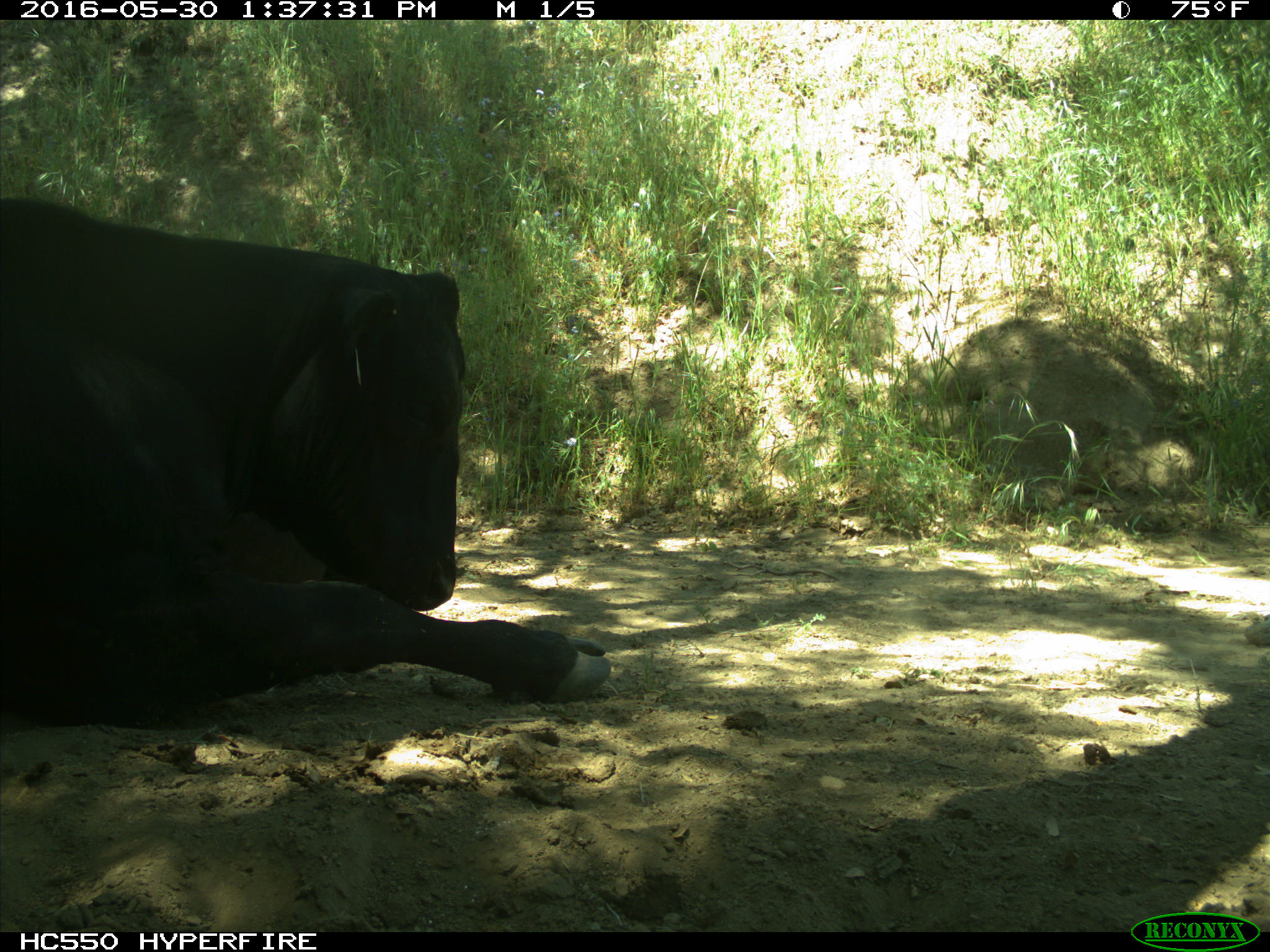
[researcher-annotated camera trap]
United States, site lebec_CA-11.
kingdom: Animalia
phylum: Chordata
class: Mammalia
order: Artiodactyla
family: Bovidae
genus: Bos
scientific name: Bos taurus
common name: domestic cow